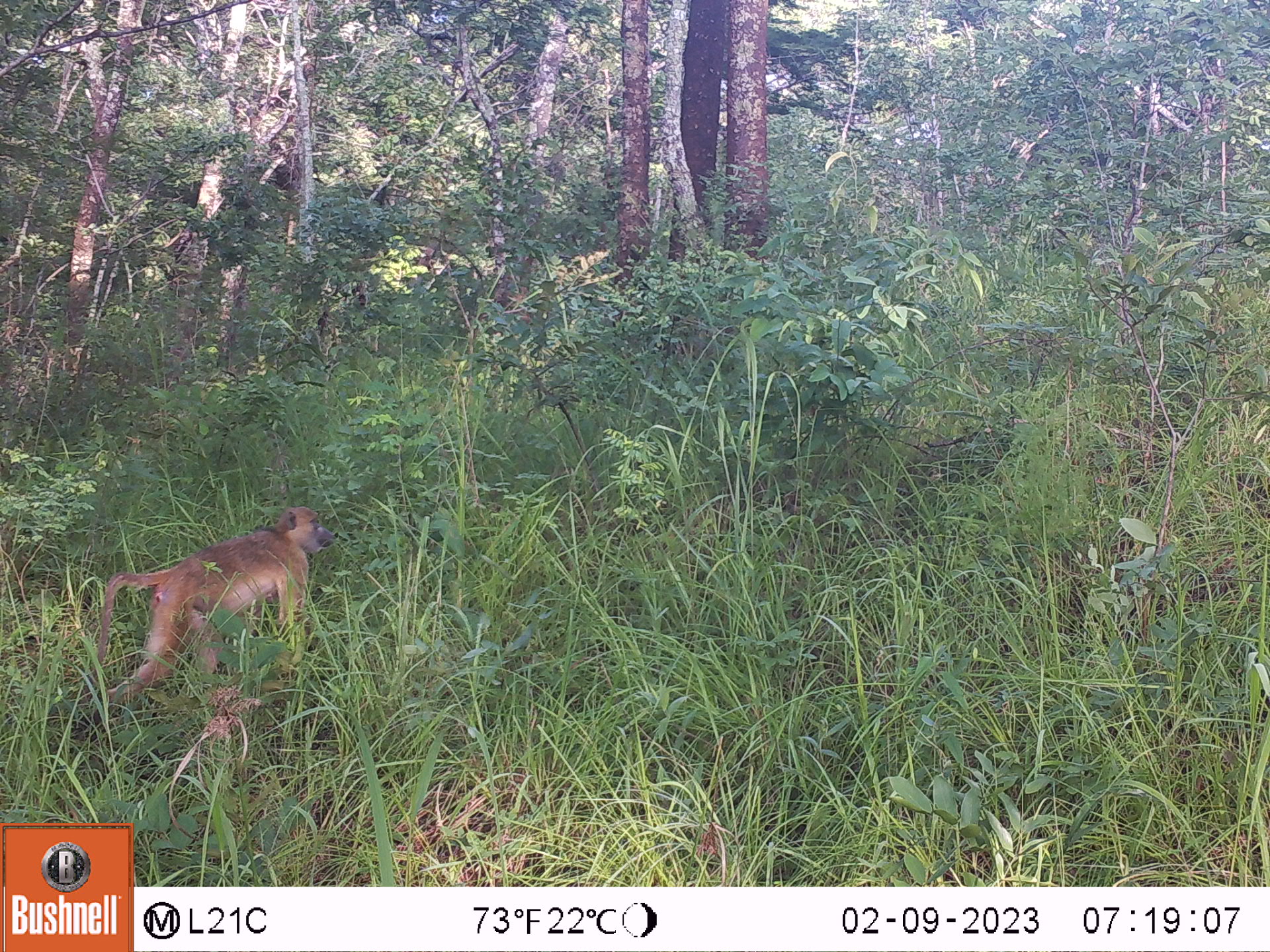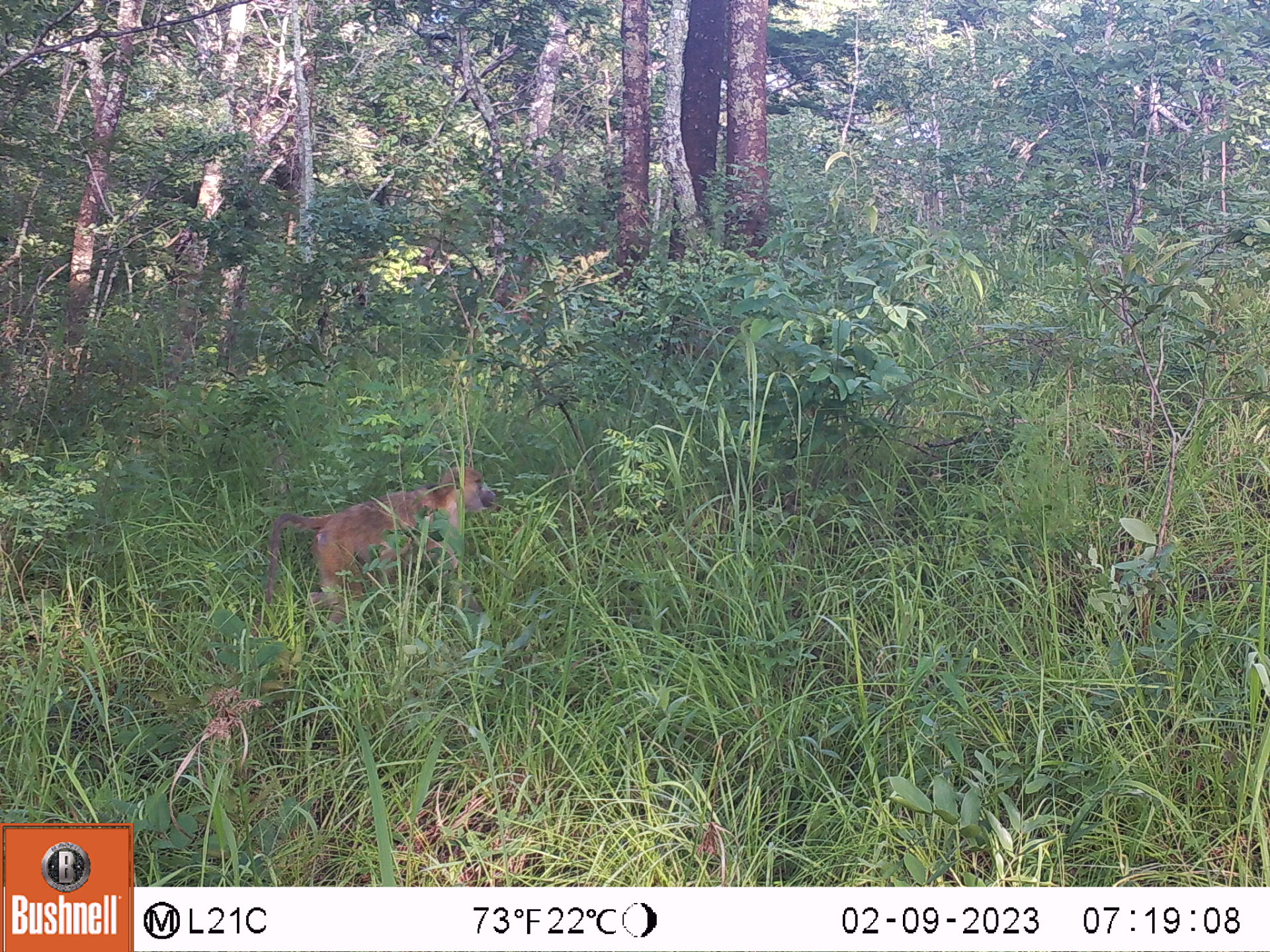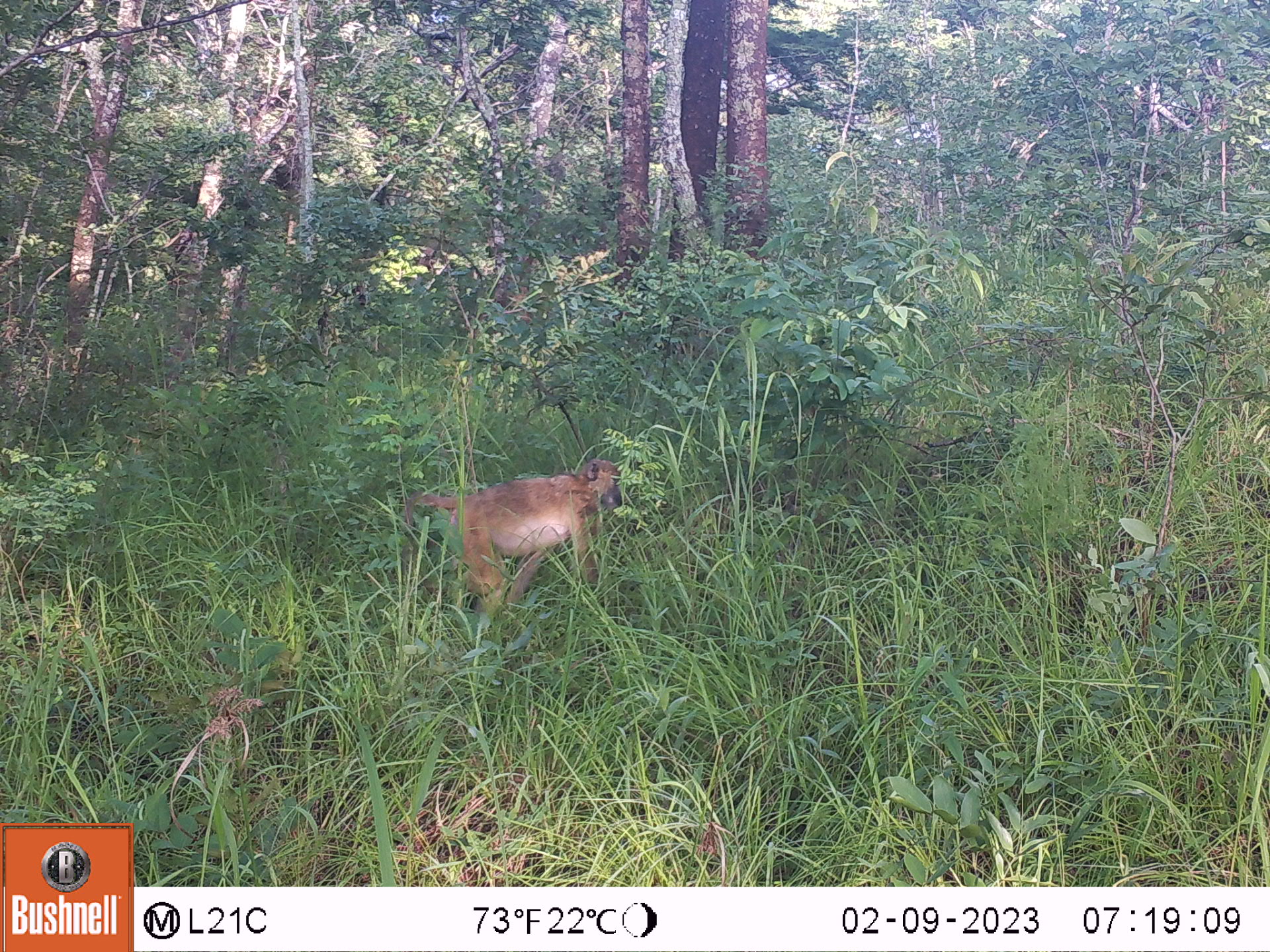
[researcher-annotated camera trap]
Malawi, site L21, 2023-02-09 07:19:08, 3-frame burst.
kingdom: Animalia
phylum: Chordata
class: Mammalia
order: Primates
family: Cercopithecidae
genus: Papio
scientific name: Papio cynocephalus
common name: yellow baboon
Yellow baboon (Papio cynocephalus), count 1.